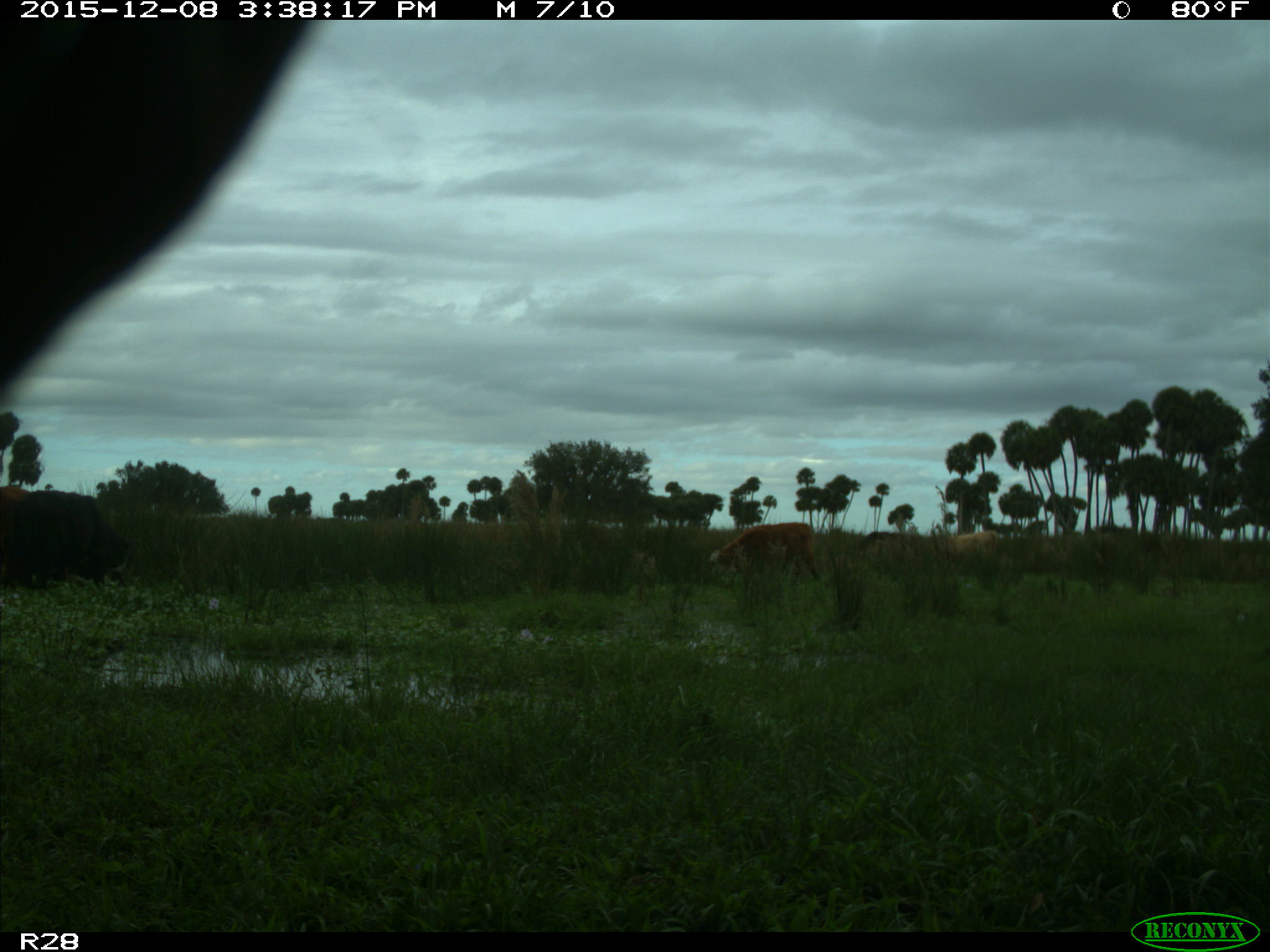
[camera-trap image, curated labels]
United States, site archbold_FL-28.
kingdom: Animalia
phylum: Chordata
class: Mammalia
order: Artiodactyla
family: Bovidae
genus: Bos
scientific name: Bos taurus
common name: domestic cow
Bos taurus (domestic cow).